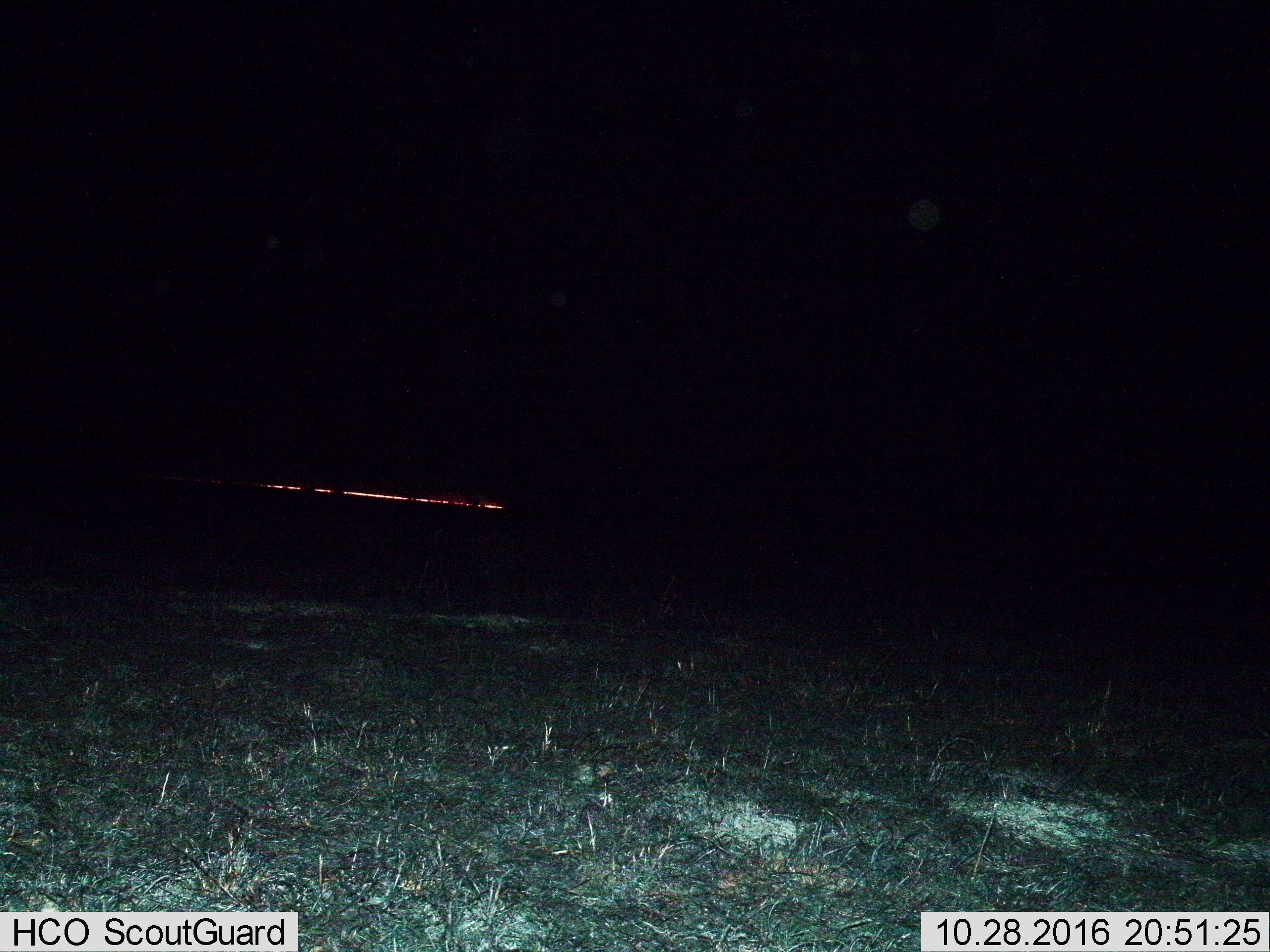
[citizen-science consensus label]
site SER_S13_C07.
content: unidentified animal